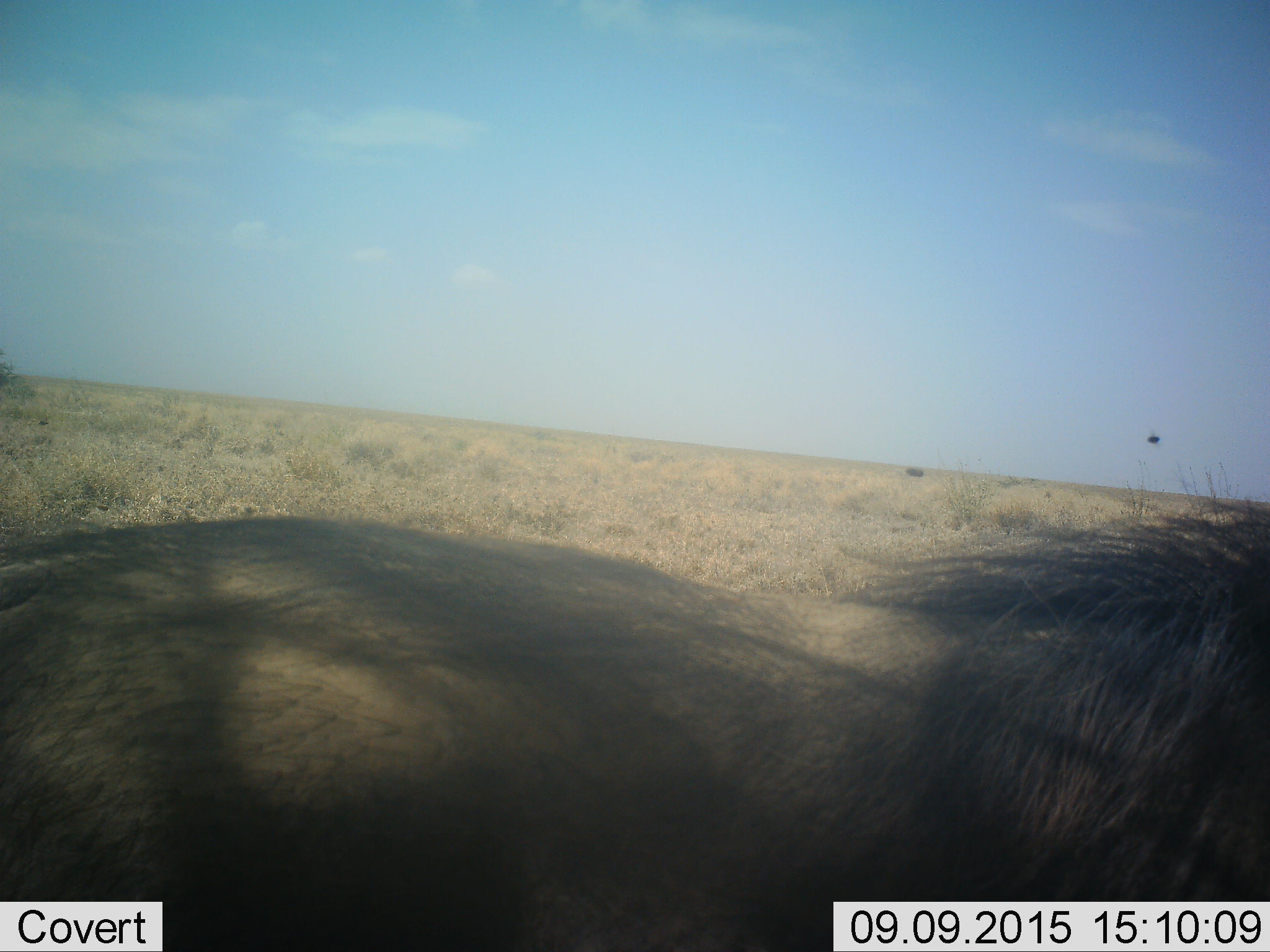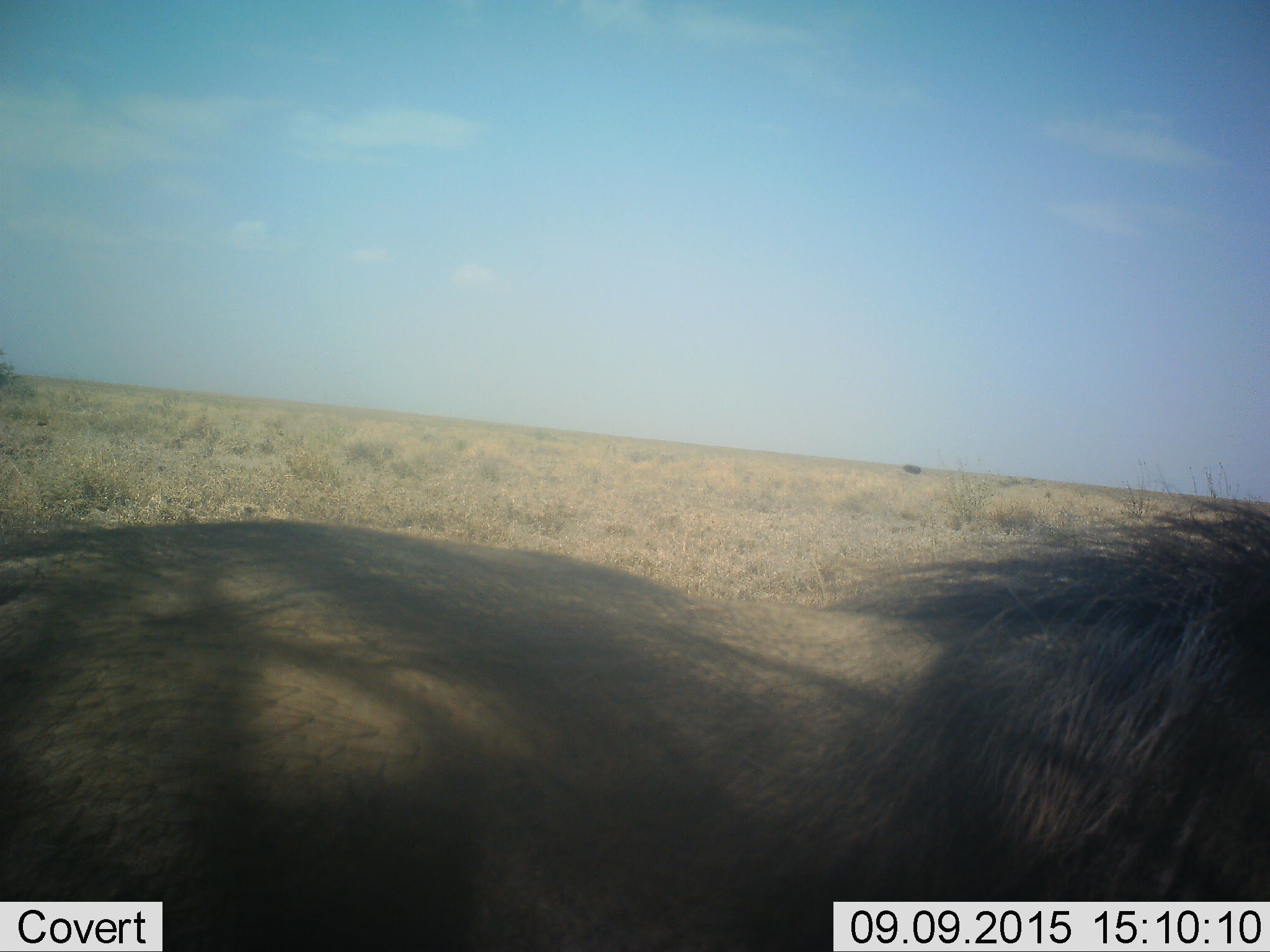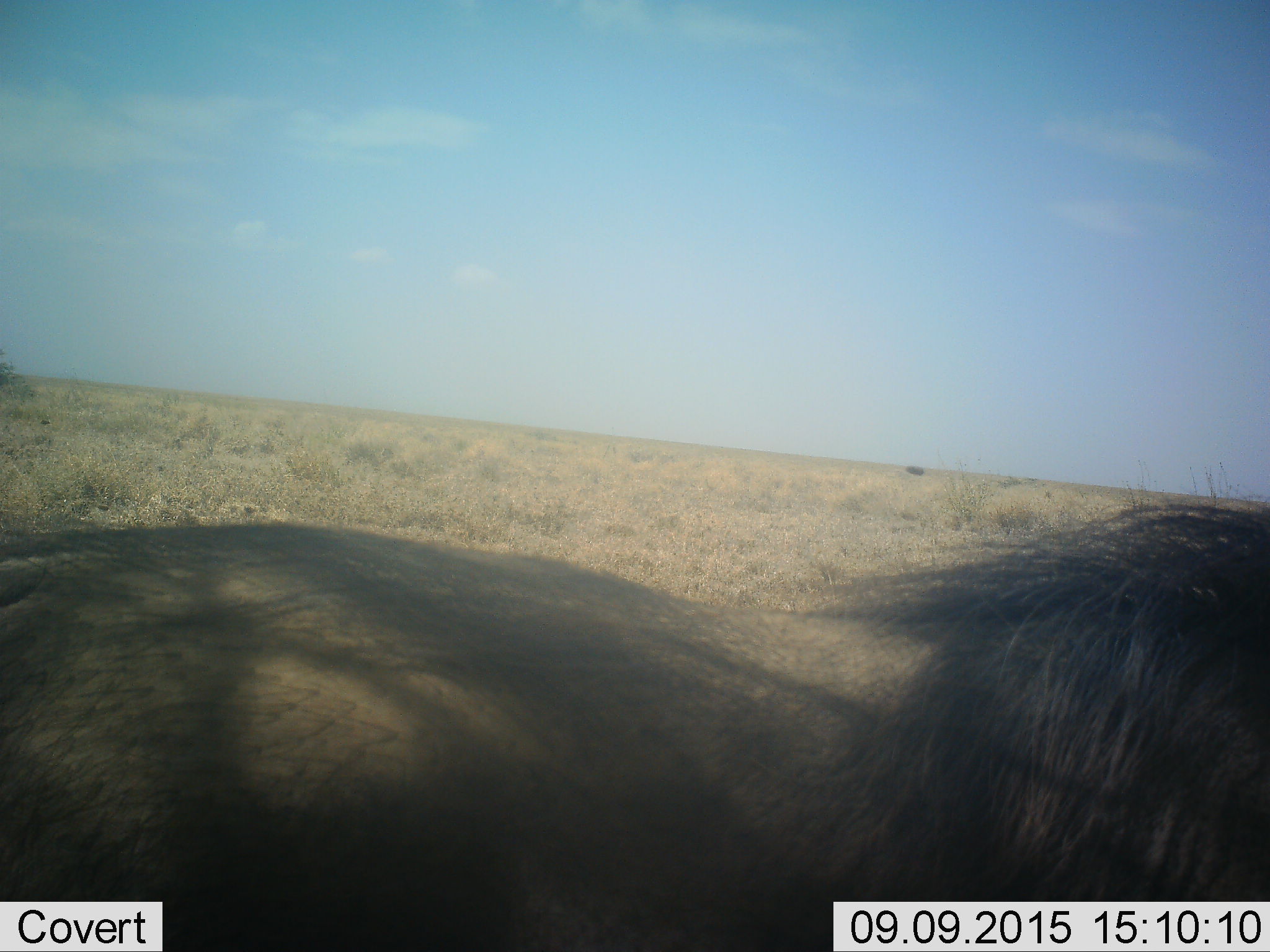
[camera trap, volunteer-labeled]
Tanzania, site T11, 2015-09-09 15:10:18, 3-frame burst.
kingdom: Animalia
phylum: Chordata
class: Mammalia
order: Artiodactyla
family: Suidae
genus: Phacochoerus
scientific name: Phacochoerus africanus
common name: warthog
Warthog (Phacochoerus africanus), count 1. Behavior (volunteer vote fractions): standing 100%, resting 0%, moving 0%, interacting 0%. Young present (vote fraction): 0%. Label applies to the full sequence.